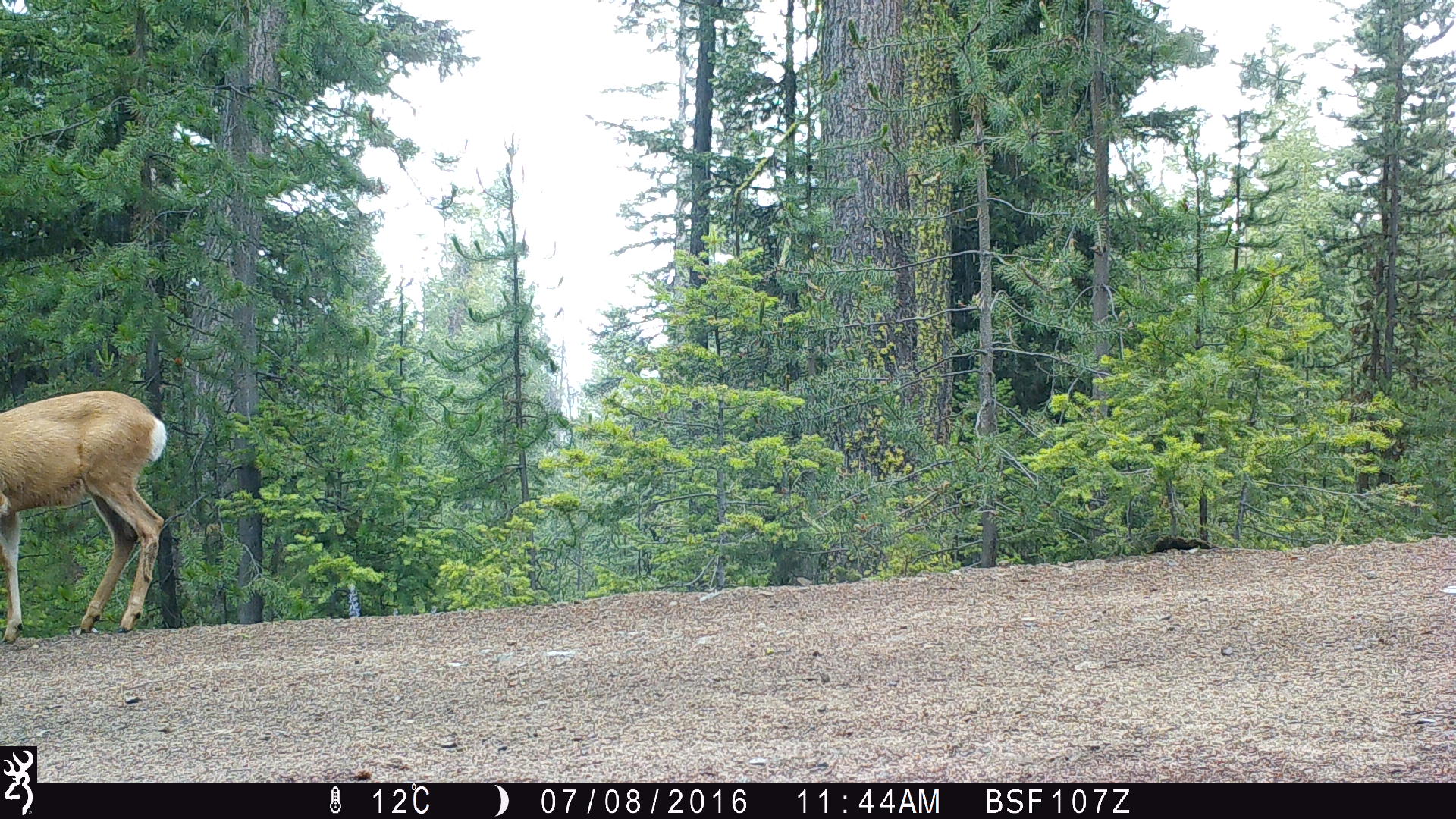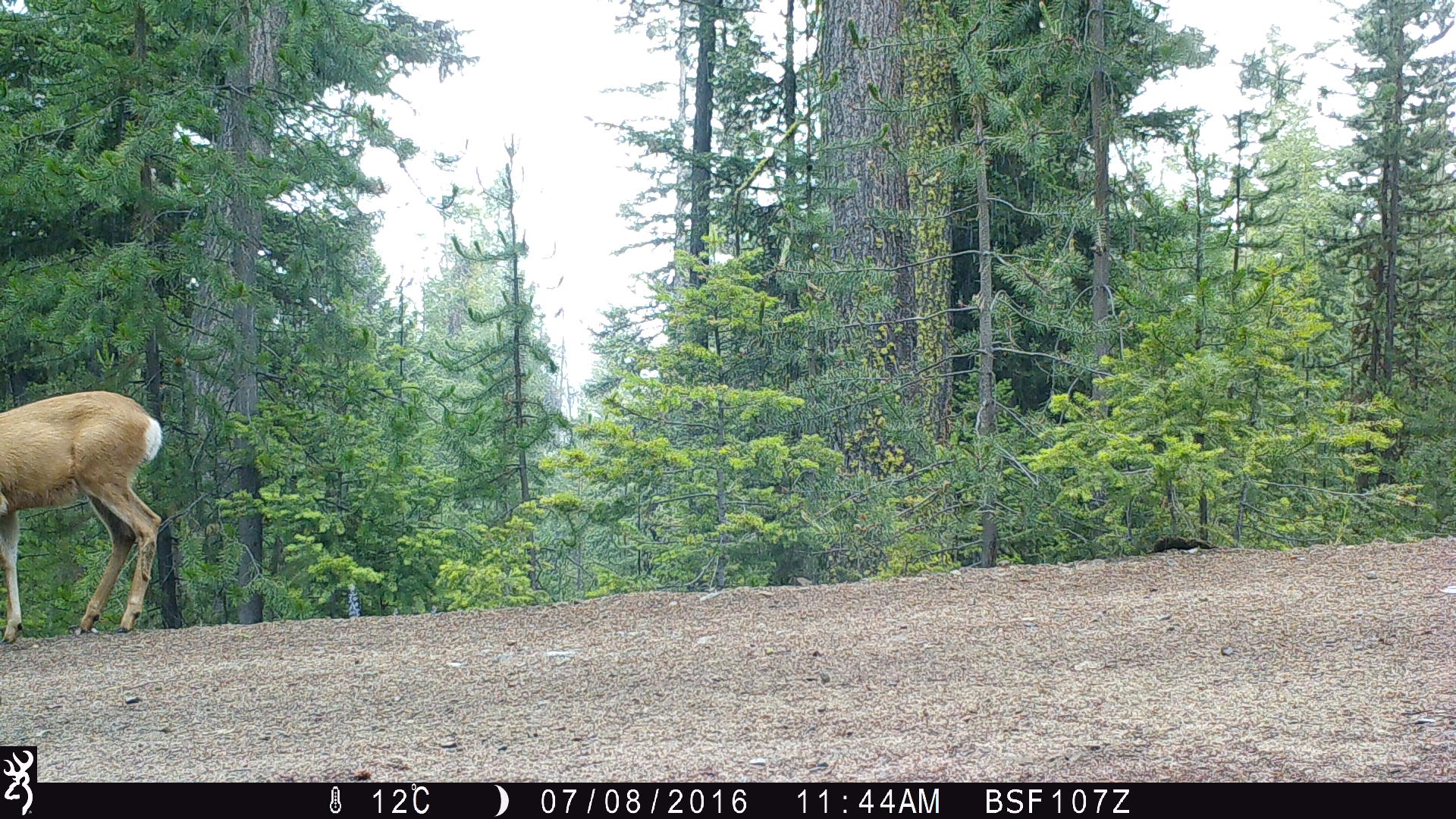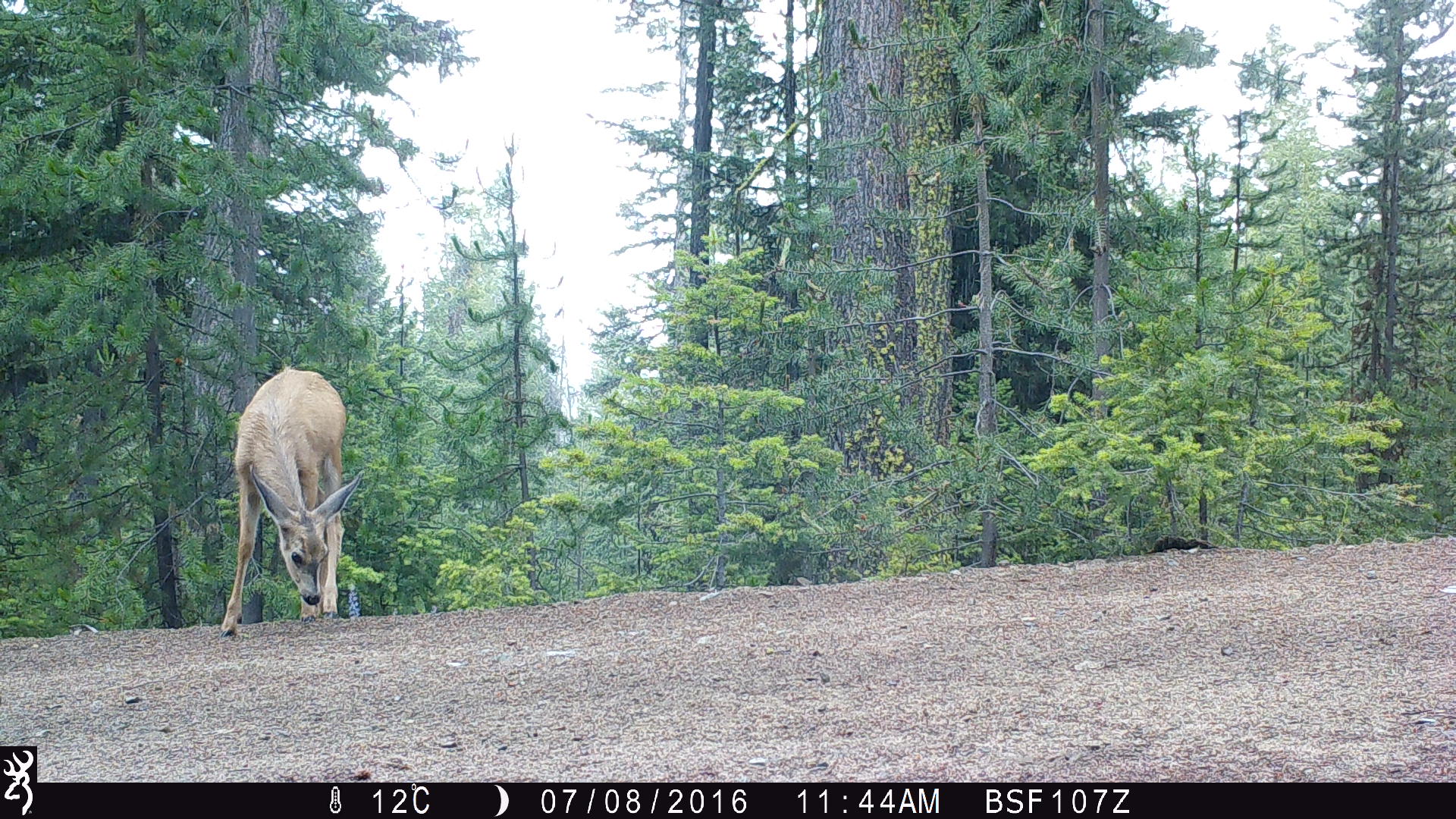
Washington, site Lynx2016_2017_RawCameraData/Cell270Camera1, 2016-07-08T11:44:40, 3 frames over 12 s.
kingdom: Animalia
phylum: Chordata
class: Mammalia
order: Artiodactyla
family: Cervidae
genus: Odocoileus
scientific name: Odocoileus hemionus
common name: mule deer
Odocoileus hemionus (mule deer). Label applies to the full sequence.